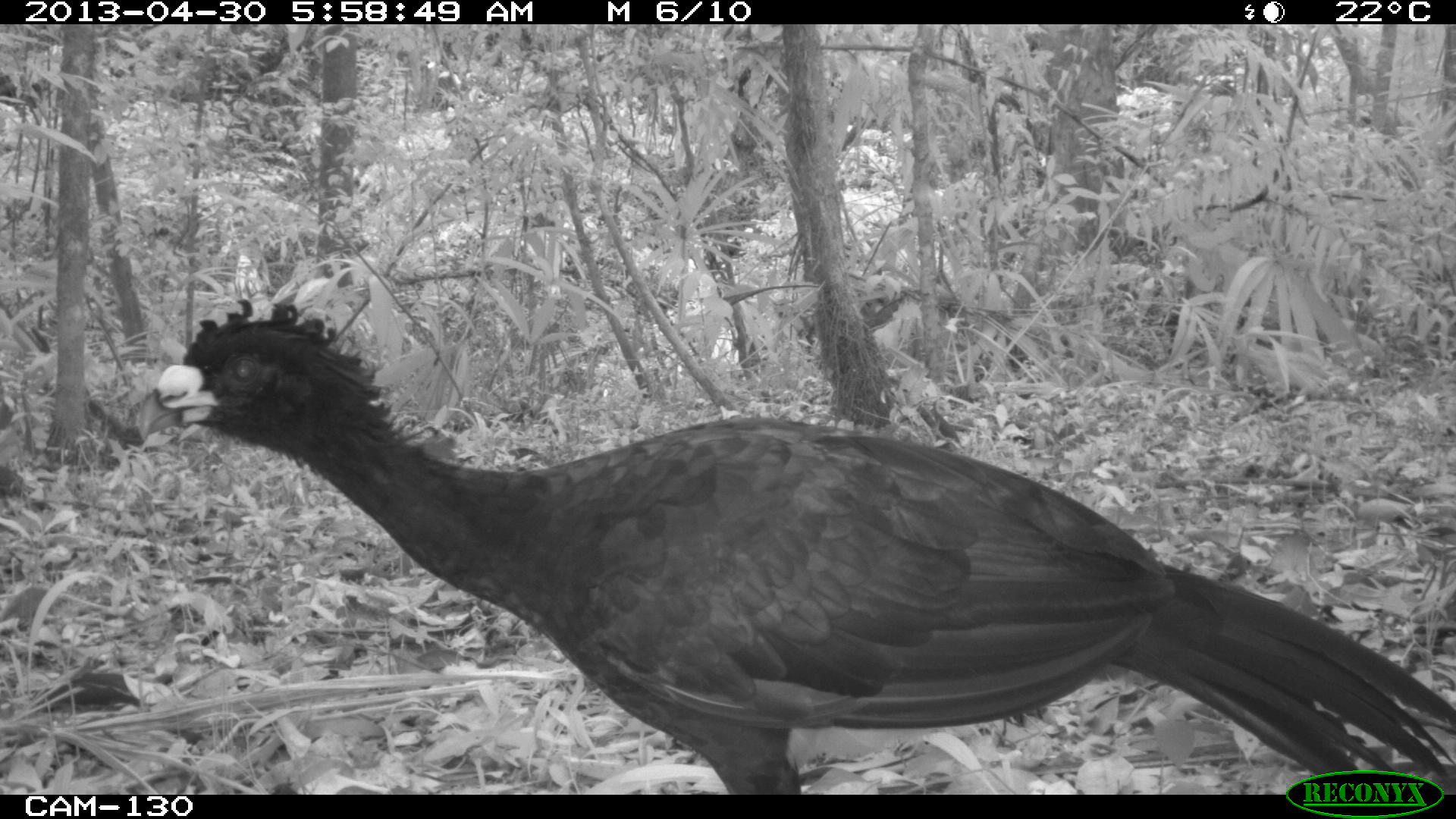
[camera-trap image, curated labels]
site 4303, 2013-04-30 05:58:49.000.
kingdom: Animalia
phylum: Chordata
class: Aves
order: Galliformes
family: Cracidae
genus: Crax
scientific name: Crax rubra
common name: great curassow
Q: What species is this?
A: Crax rubra (great curassow).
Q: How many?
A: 2.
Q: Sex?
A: Male.